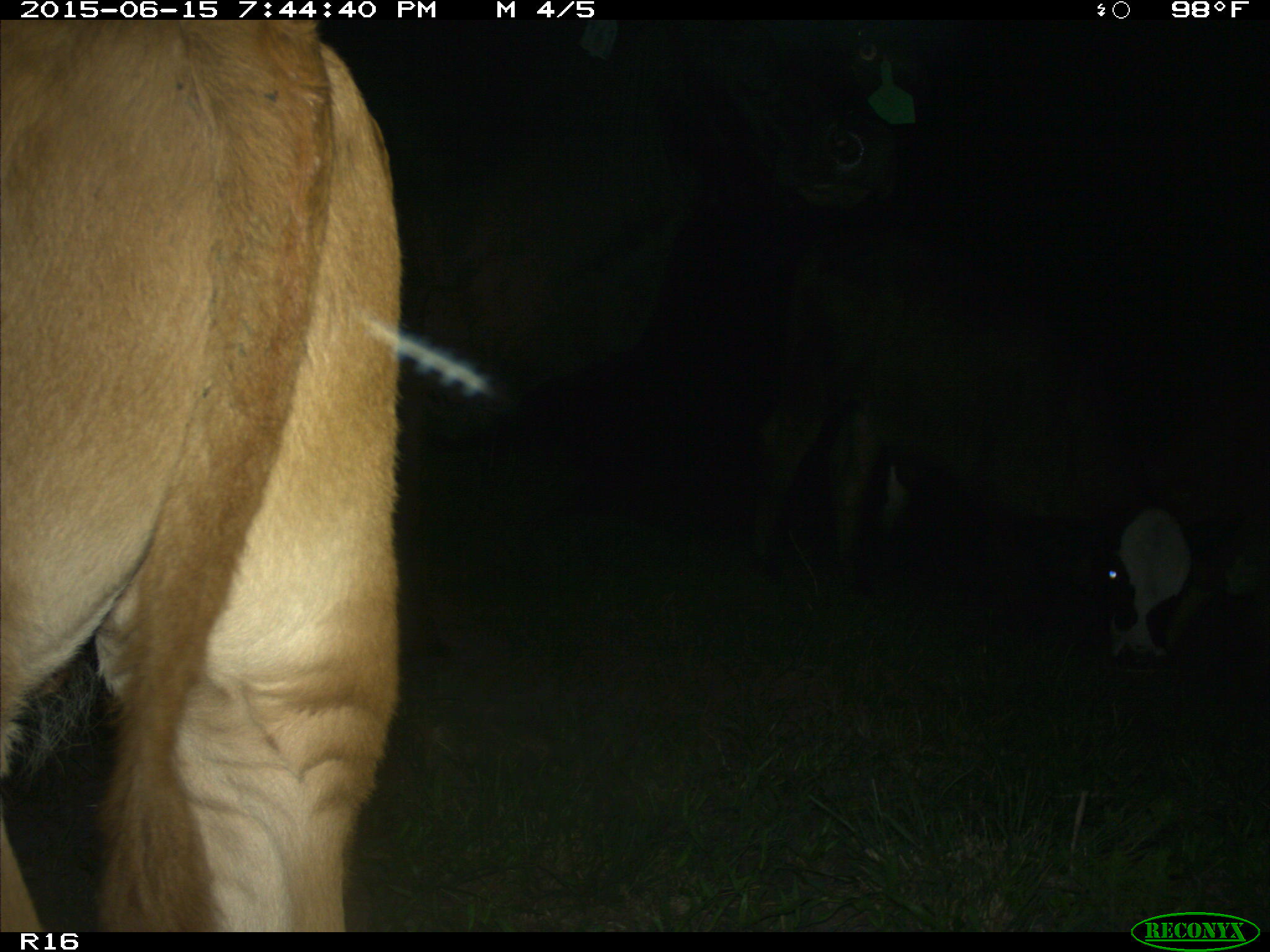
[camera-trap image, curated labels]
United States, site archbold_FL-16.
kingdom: Animalia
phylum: Chordata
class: Mammalia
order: Artiodactyla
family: Bovidae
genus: Bos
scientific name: Bos taurus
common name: domestic cow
Bos taurus (domestic cow).